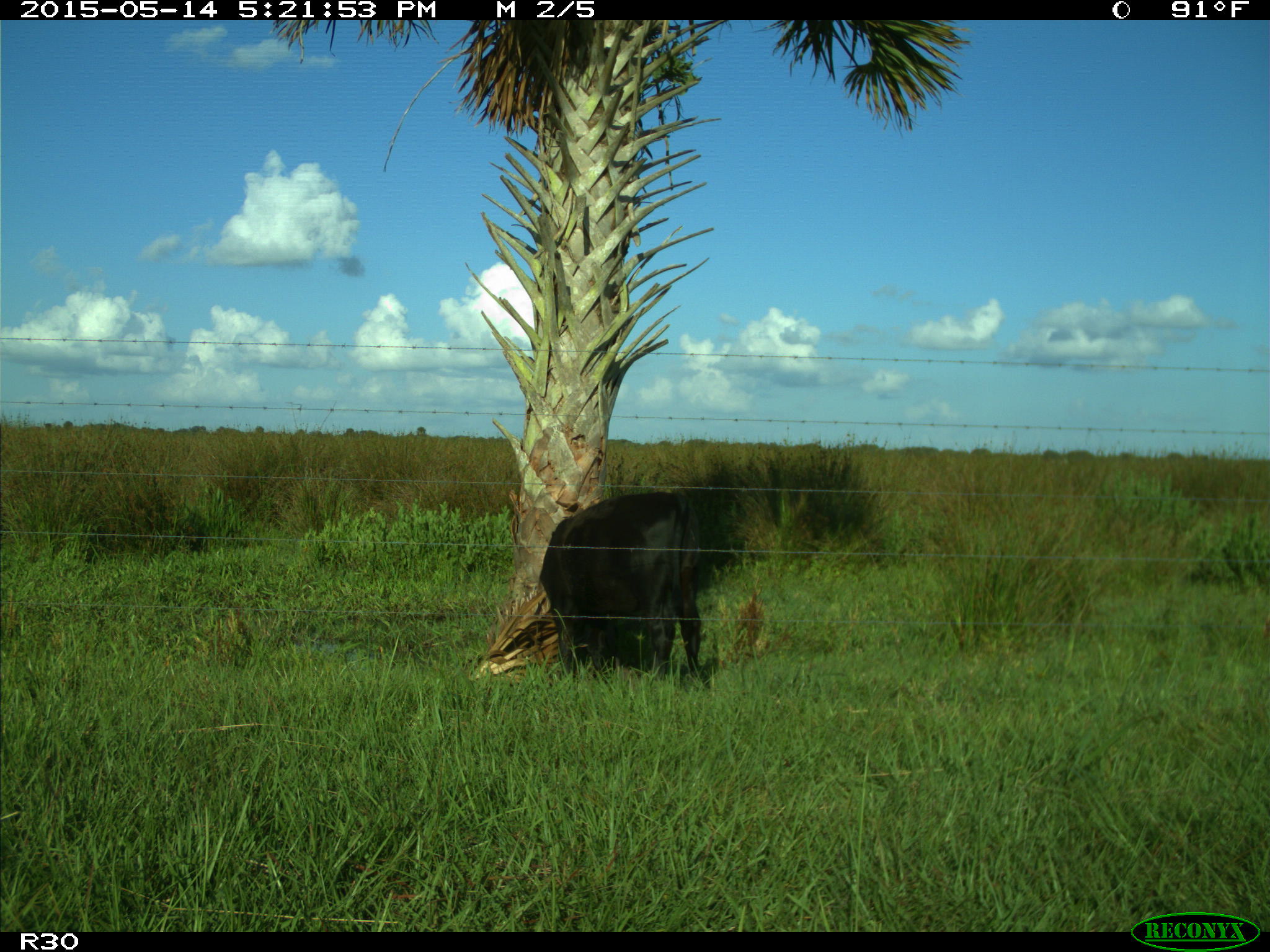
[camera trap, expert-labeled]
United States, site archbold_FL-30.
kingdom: Animalia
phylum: Chordata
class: Mammalia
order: Artiodactyla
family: Bovidae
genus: Bos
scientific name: Bos taurus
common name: domestic cow